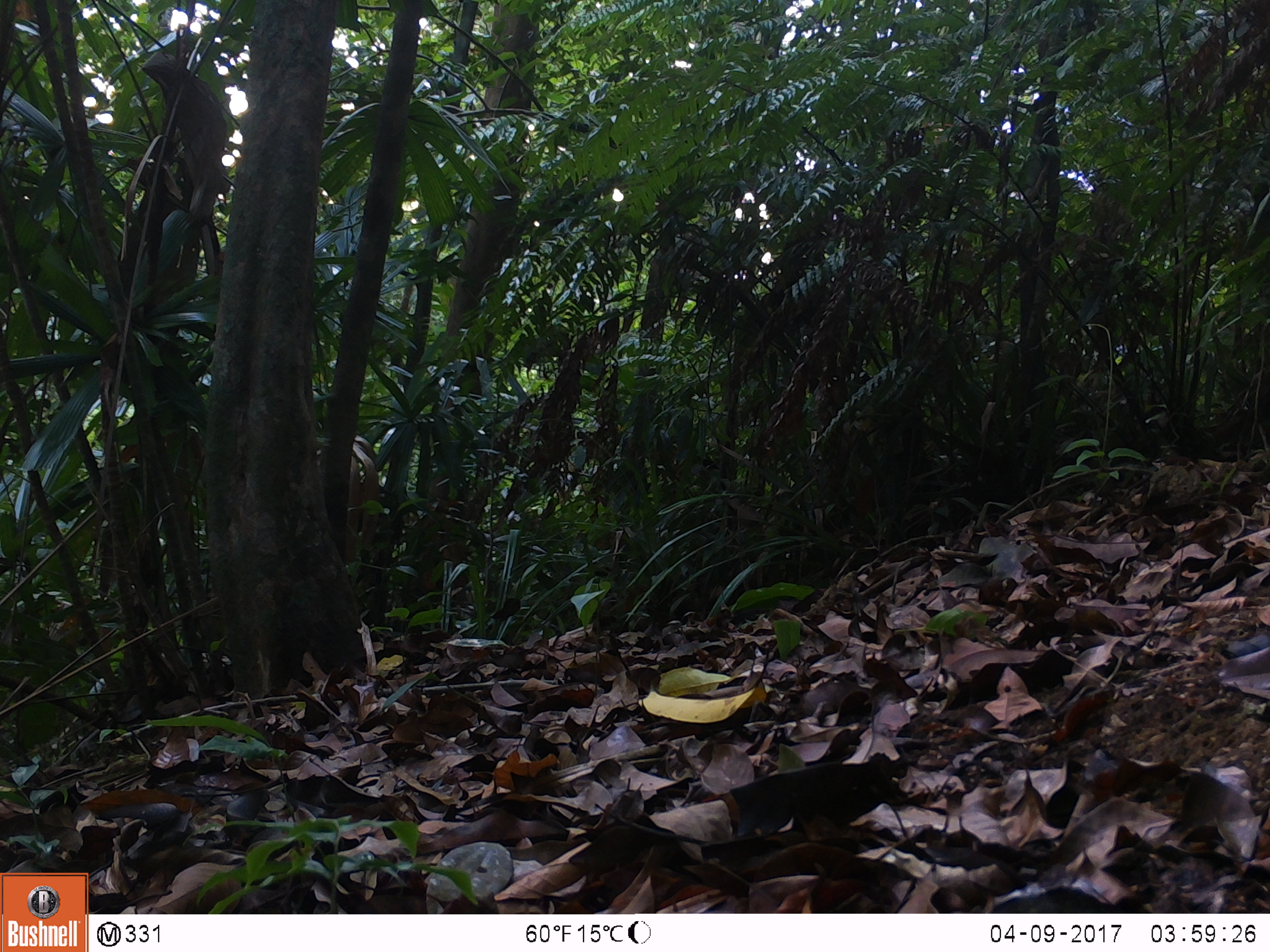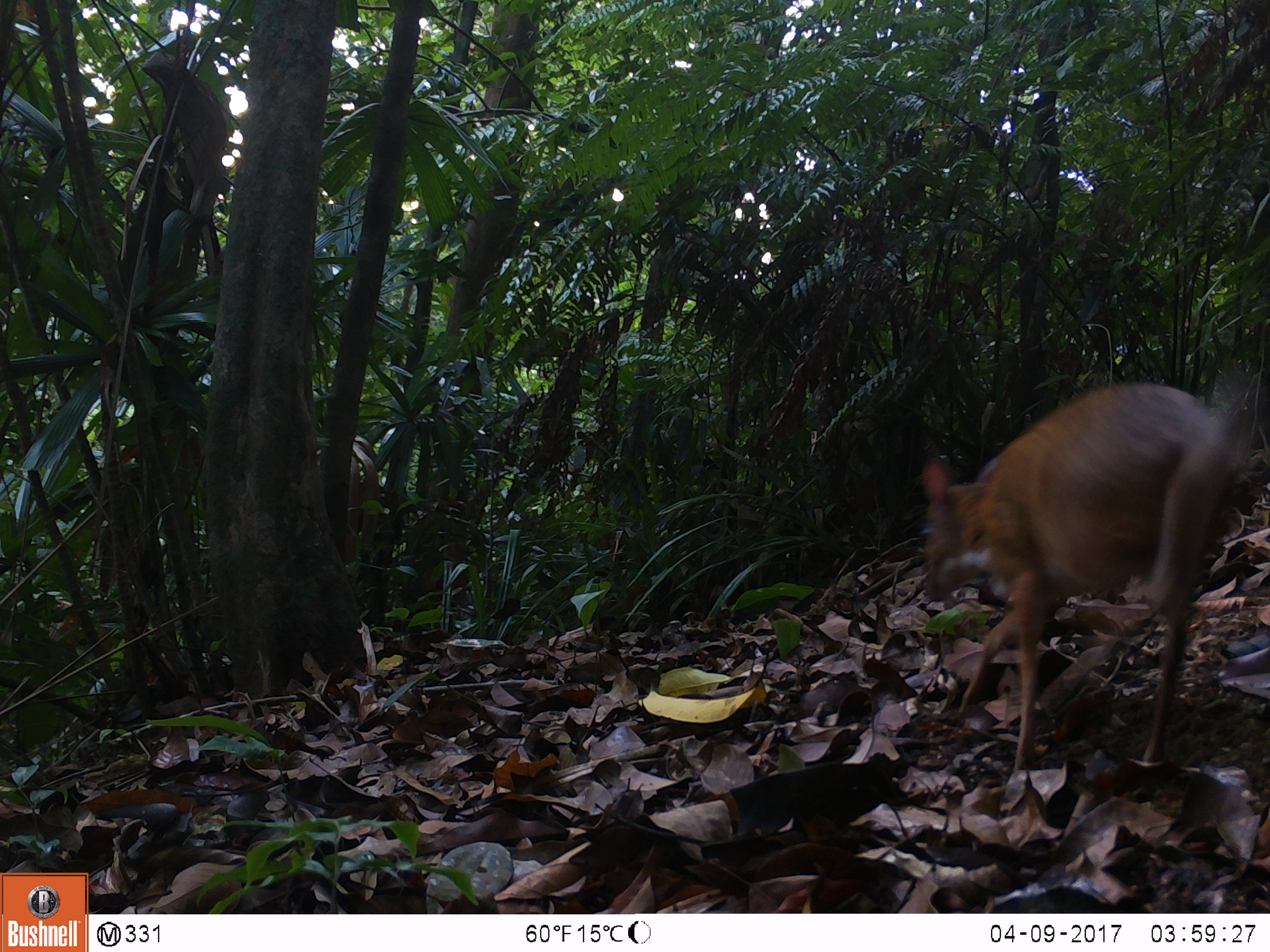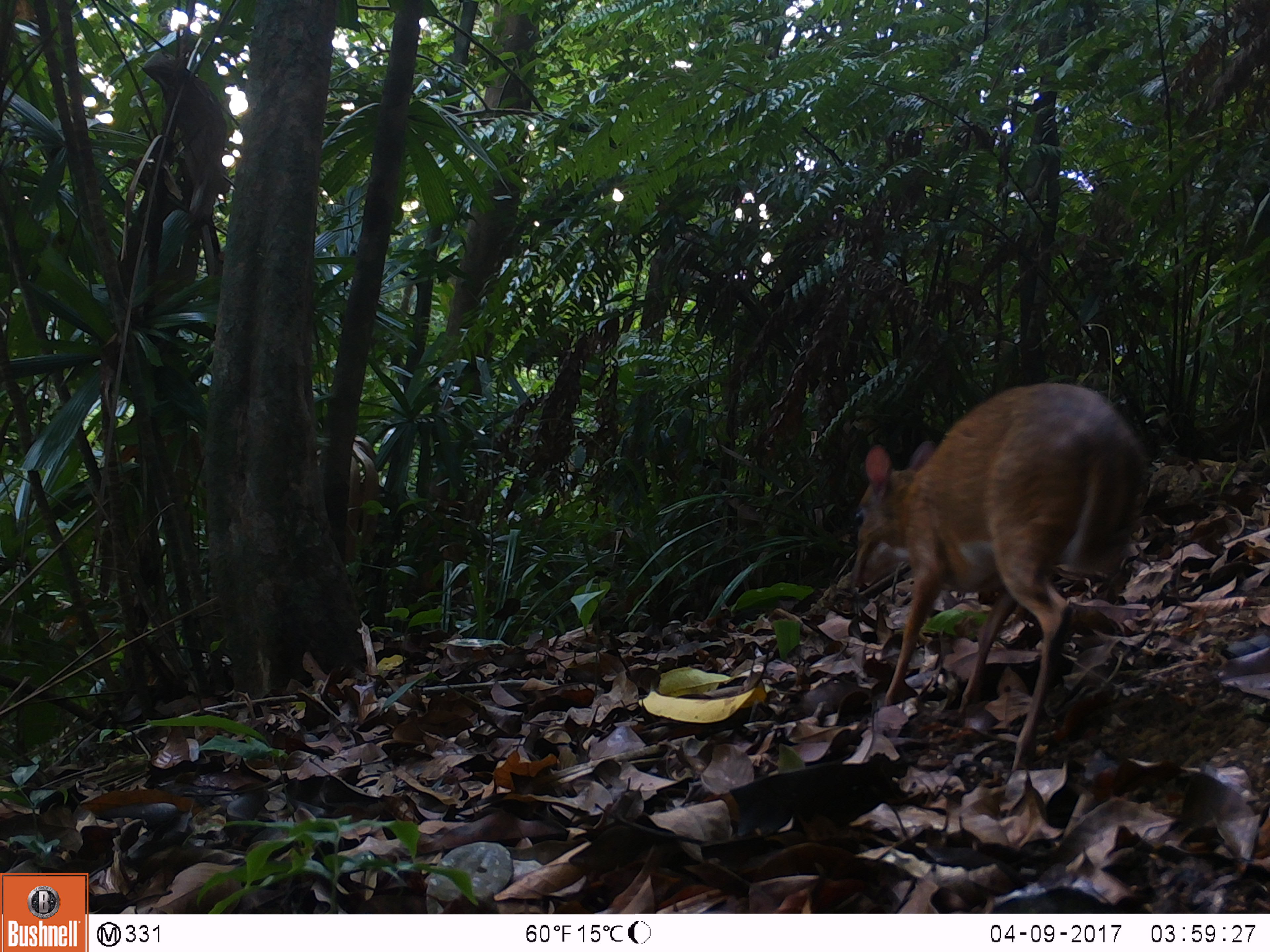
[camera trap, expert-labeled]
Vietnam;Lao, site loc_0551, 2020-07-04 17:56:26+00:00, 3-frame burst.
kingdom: Animalia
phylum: Chordata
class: Mammalia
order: Artiodactyla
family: Tragulidae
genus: Moschiola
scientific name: Moschiola meminna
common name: chevrotain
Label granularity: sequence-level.